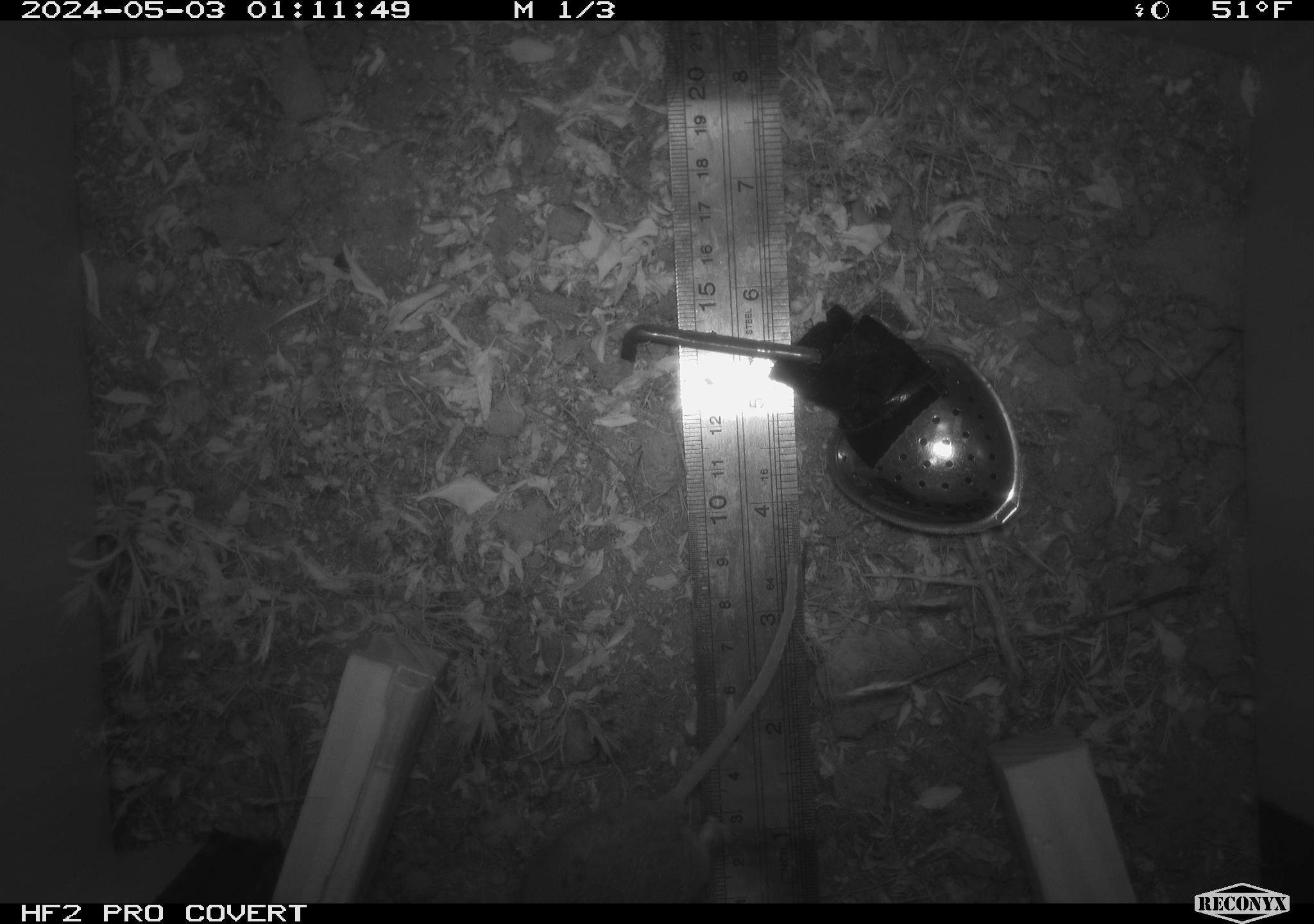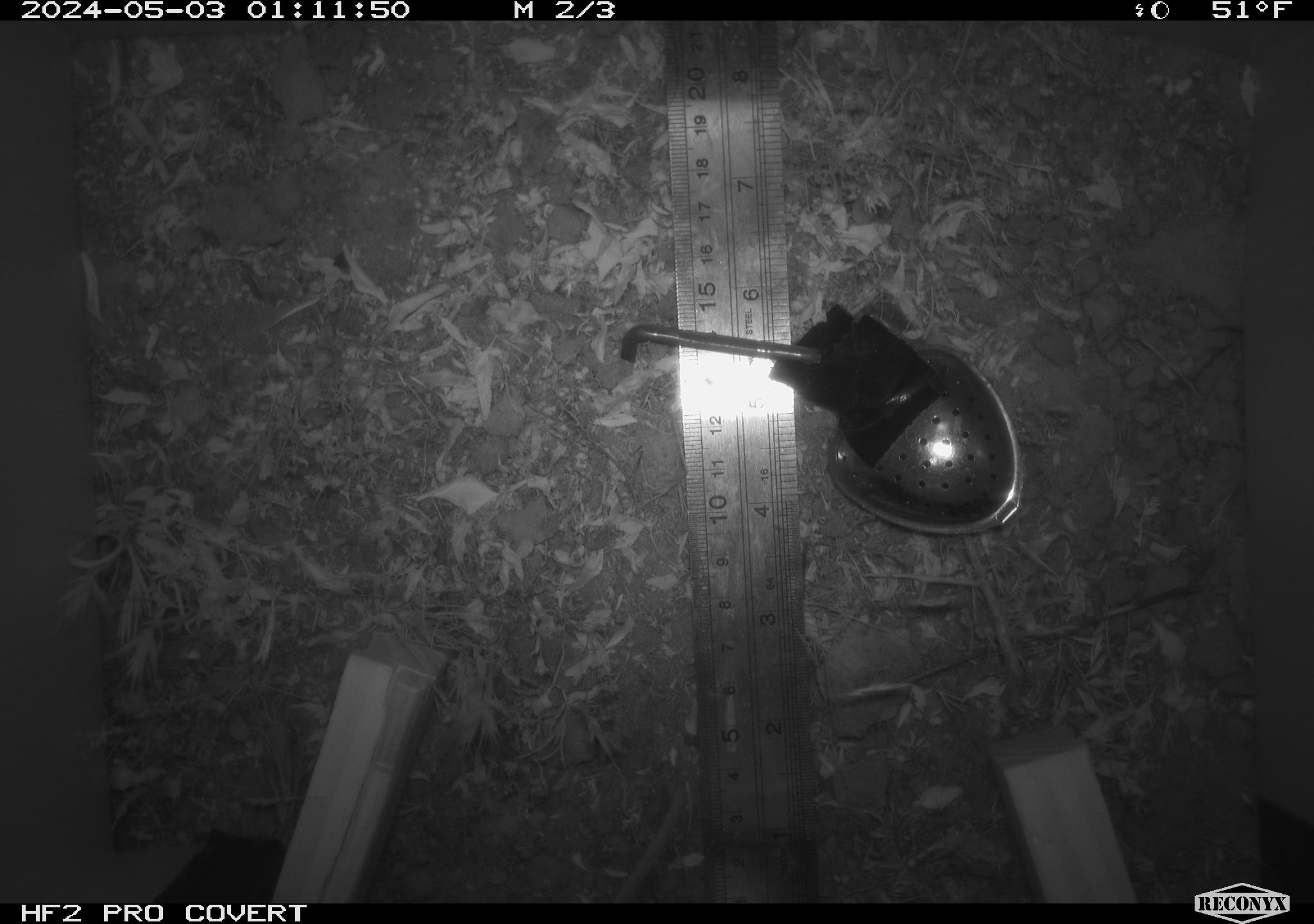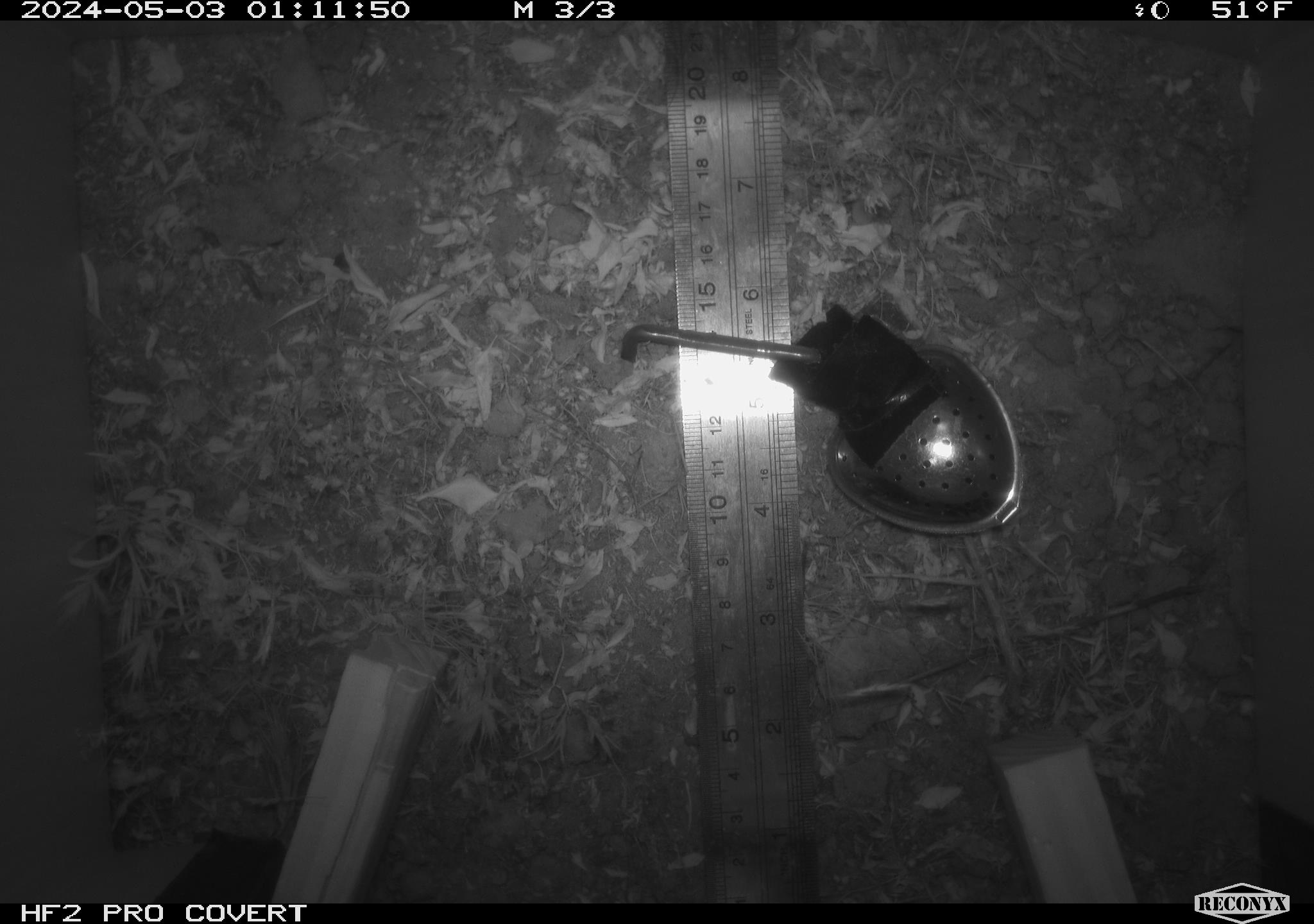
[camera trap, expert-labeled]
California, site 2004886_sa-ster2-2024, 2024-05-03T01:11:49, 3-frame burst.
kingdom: Animalia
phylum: Chordata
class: Mammalia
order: Rodentia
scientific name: Rodentia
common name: mouse species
Mouse species (Rodentia).